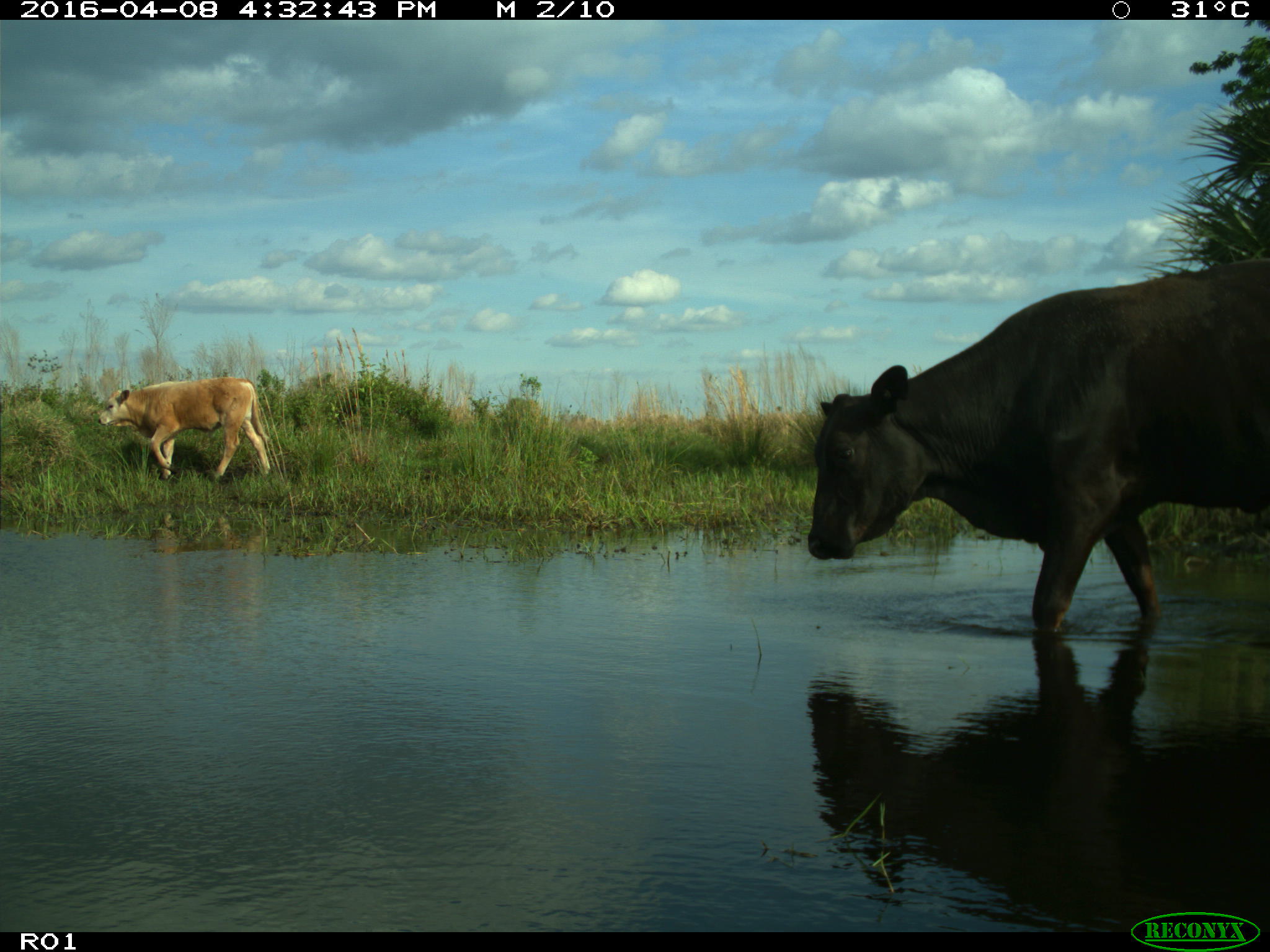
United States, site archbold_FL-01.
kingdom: Animalia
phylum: Chordata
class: Mammalia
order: Artiodactyla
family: Bovidae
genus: Bos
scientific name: Bos taurus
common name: domestic cow